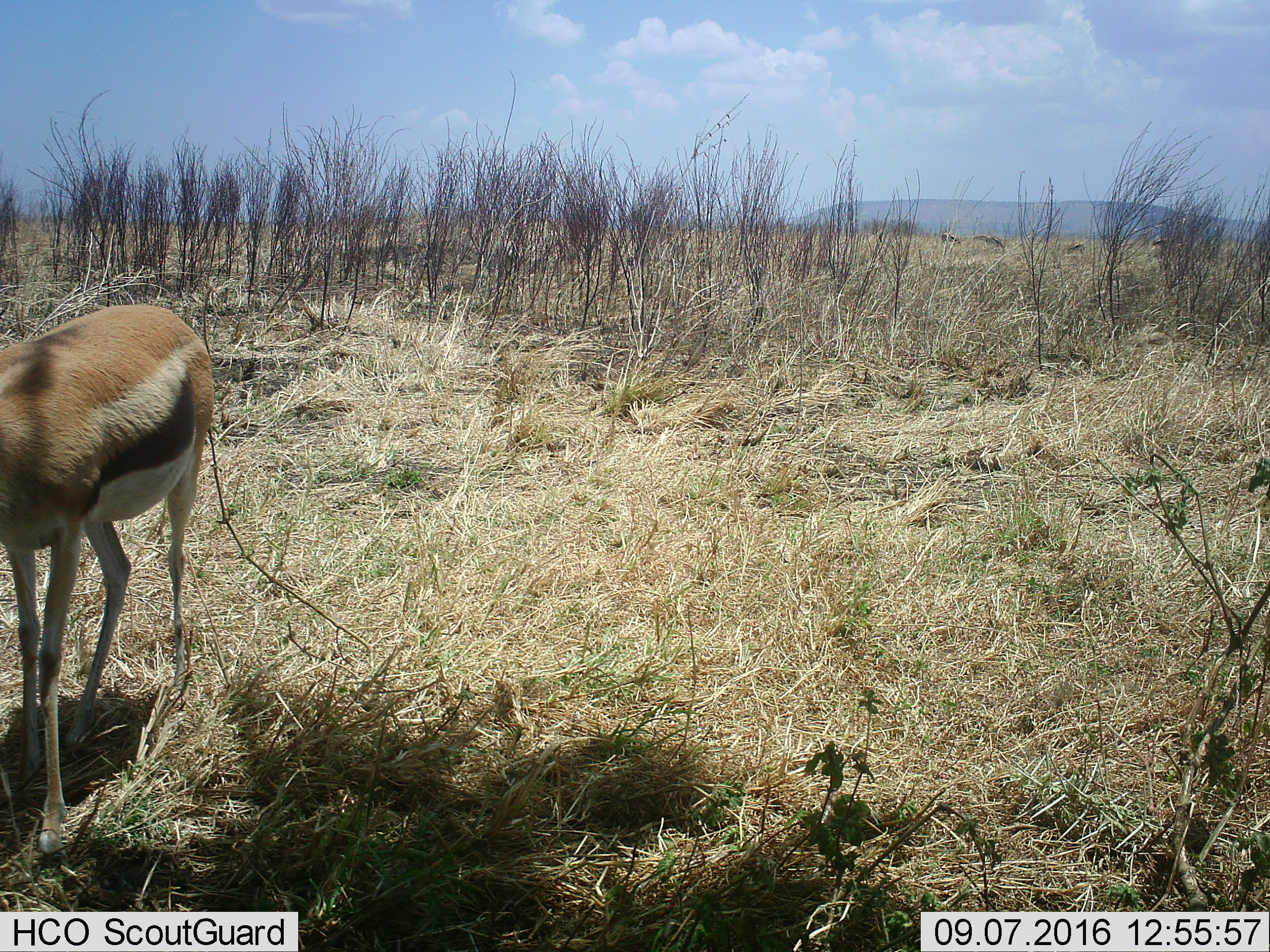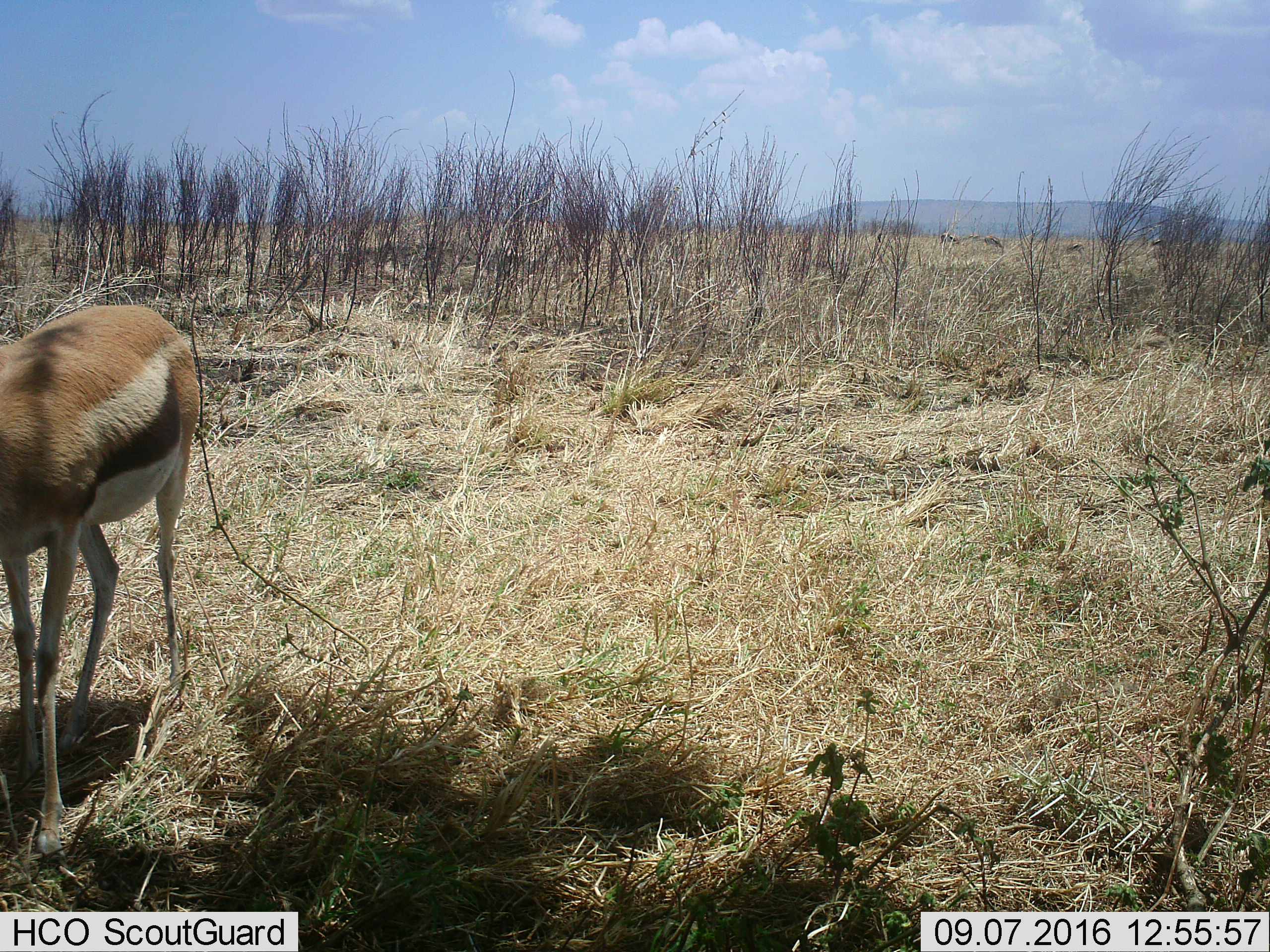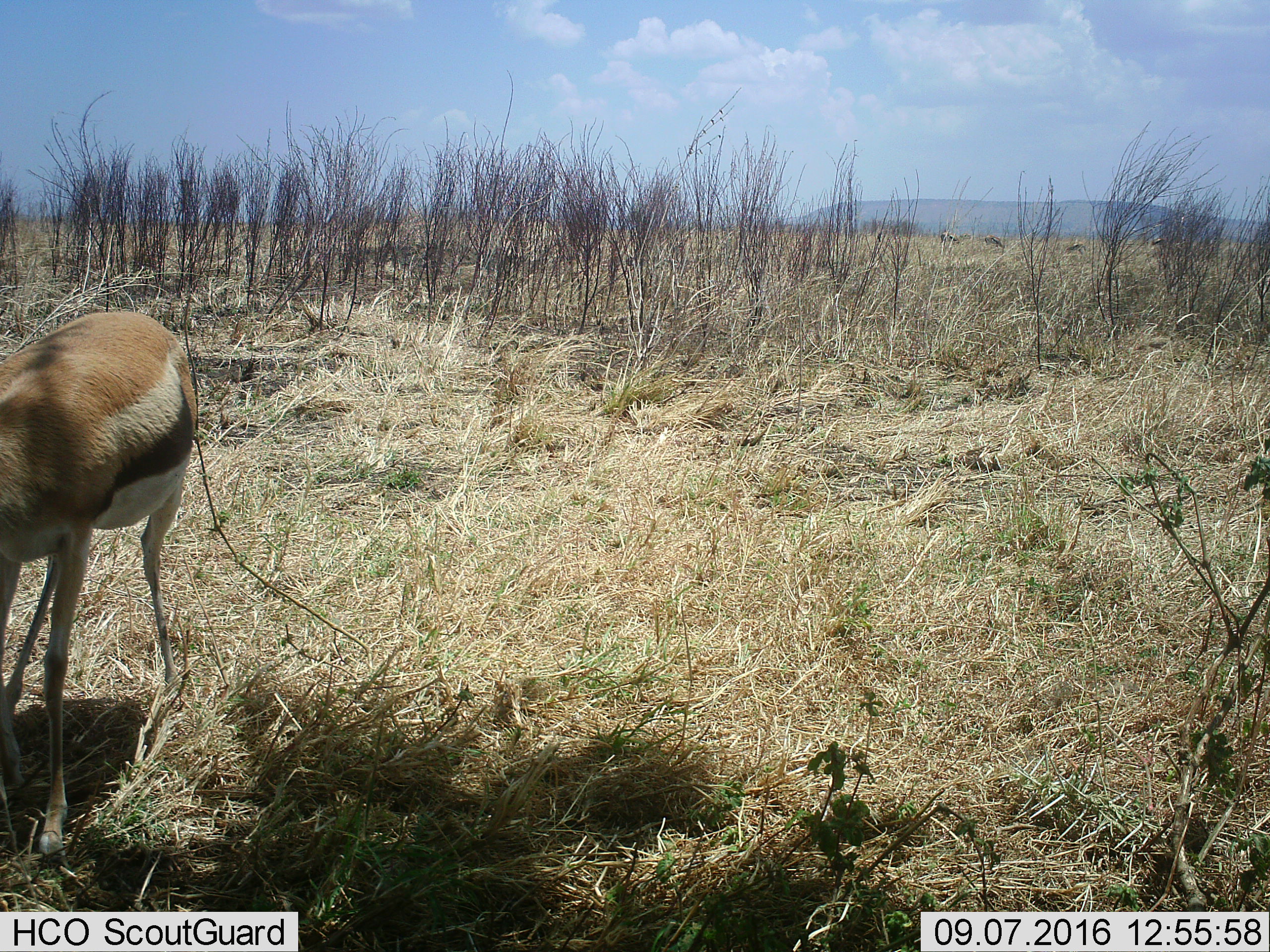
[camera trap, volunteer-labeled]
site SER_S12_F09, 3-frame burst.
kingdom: Animalia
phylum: Chordata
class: Mammalia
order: Artiodactyla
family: Bovidae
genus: Eudorcas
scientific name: Eudorcas thomsonii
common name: thomson's gazelle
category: gazellethomsons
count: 1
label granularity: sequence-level